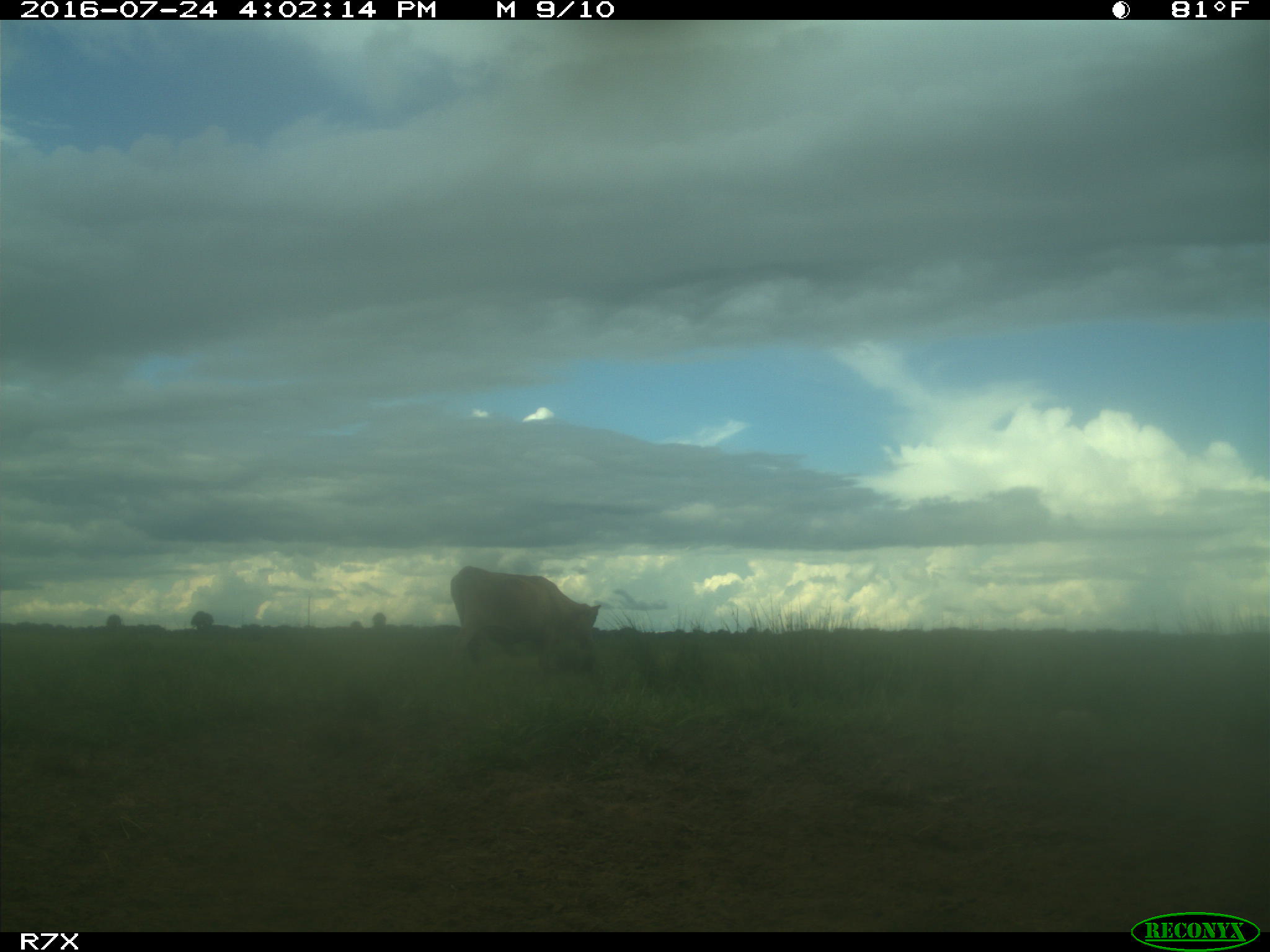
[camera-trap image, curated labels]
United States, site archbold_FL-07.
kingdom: Animalia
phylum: Chordata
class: Mammalia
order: Artiodactyla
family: Bovidae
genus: Bos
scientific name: Bos taurus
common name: domestic cow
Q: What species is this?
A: Bos taurus (domestic cow).